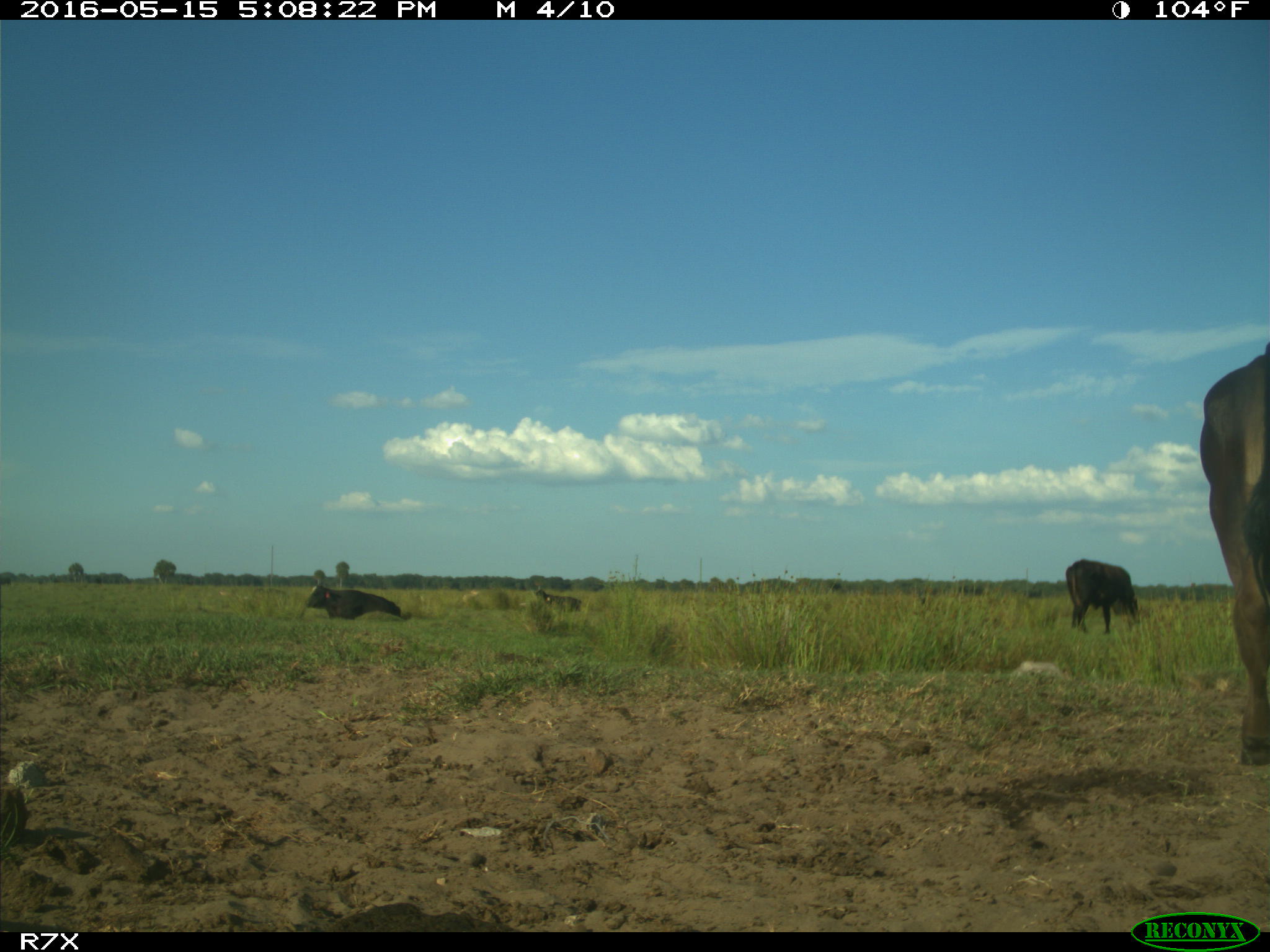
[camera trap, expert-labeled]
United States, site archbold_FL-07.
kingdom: Animalia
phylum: Chordata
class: Mammalia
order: Artiodactyla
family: Bovidae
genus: Bos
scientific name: Bos taurus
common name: domestic cow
Bos taurus (domestic cow).